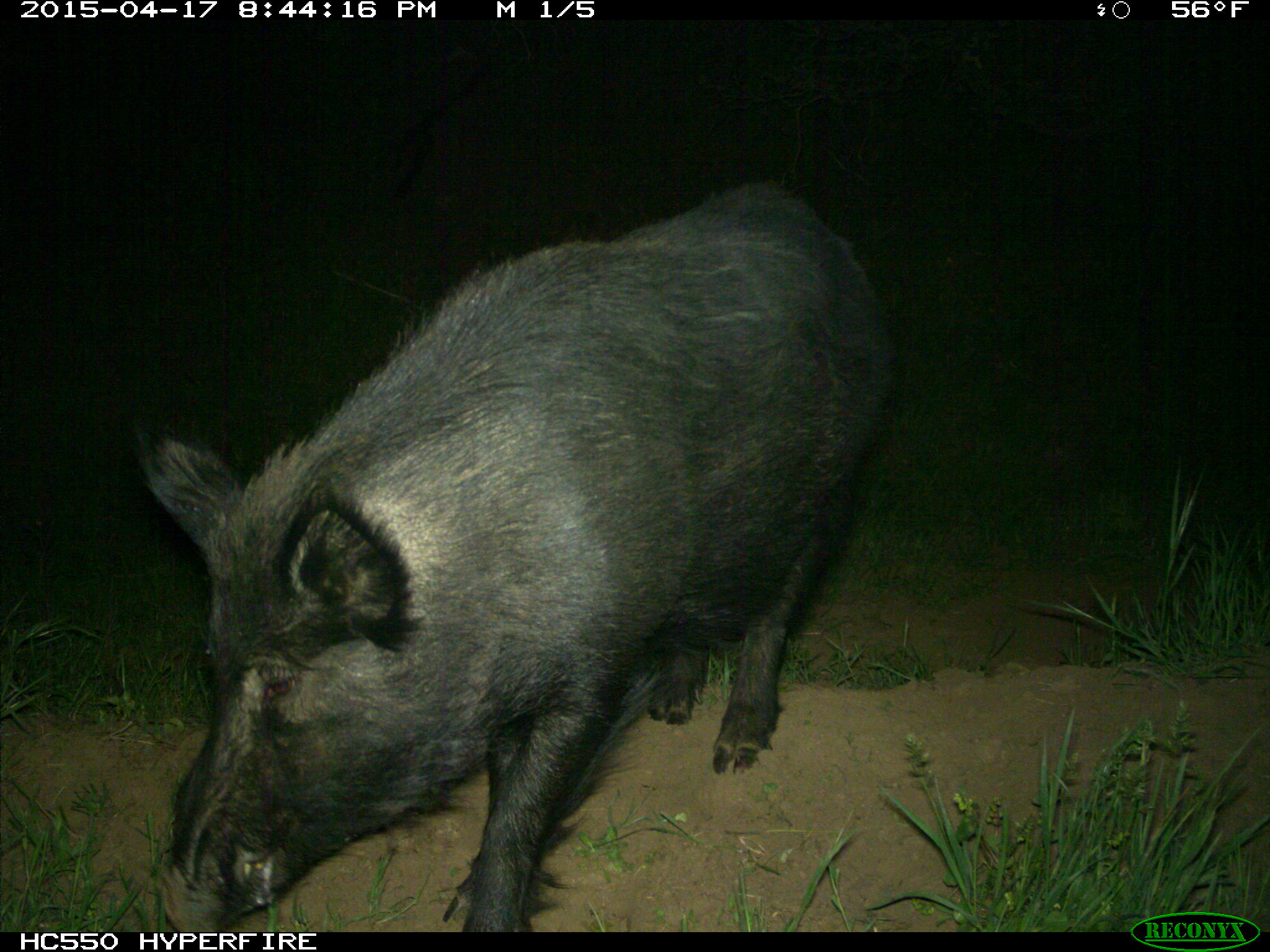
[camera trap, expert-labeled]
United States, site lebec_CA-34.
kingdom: Animalia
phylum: Chordata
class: Mammalia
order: Artiodactyla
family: Suidae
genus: Sus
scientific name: Sus scrofa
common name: wild boar